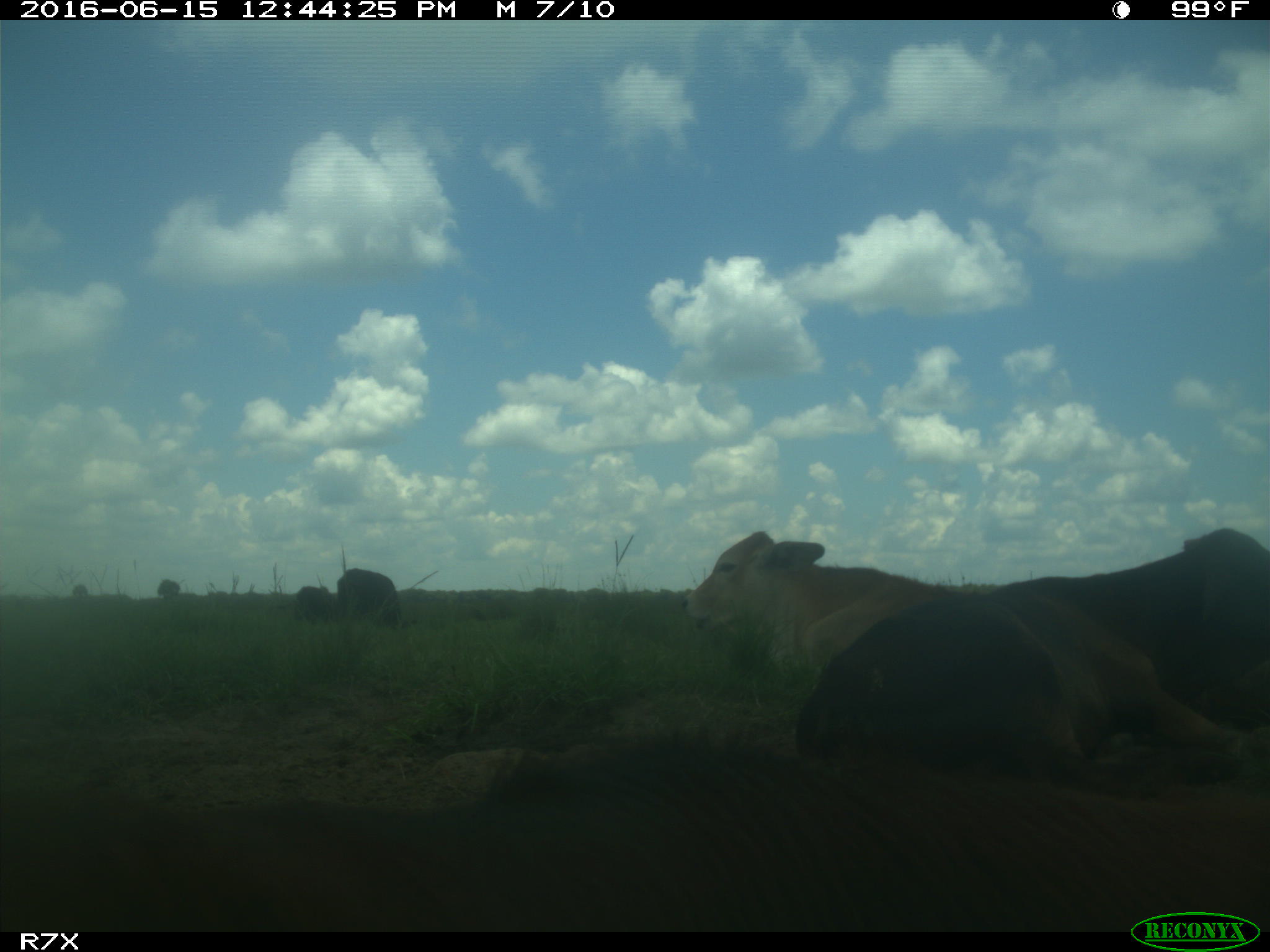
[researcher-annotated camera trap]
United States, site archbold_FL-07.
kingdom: Animalia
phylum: Chordata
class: Mammalia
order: Artiodactyla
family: Bovidae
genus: Bos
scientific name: Bos taurus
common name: domestic cow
Bos taurus (domestic cow).